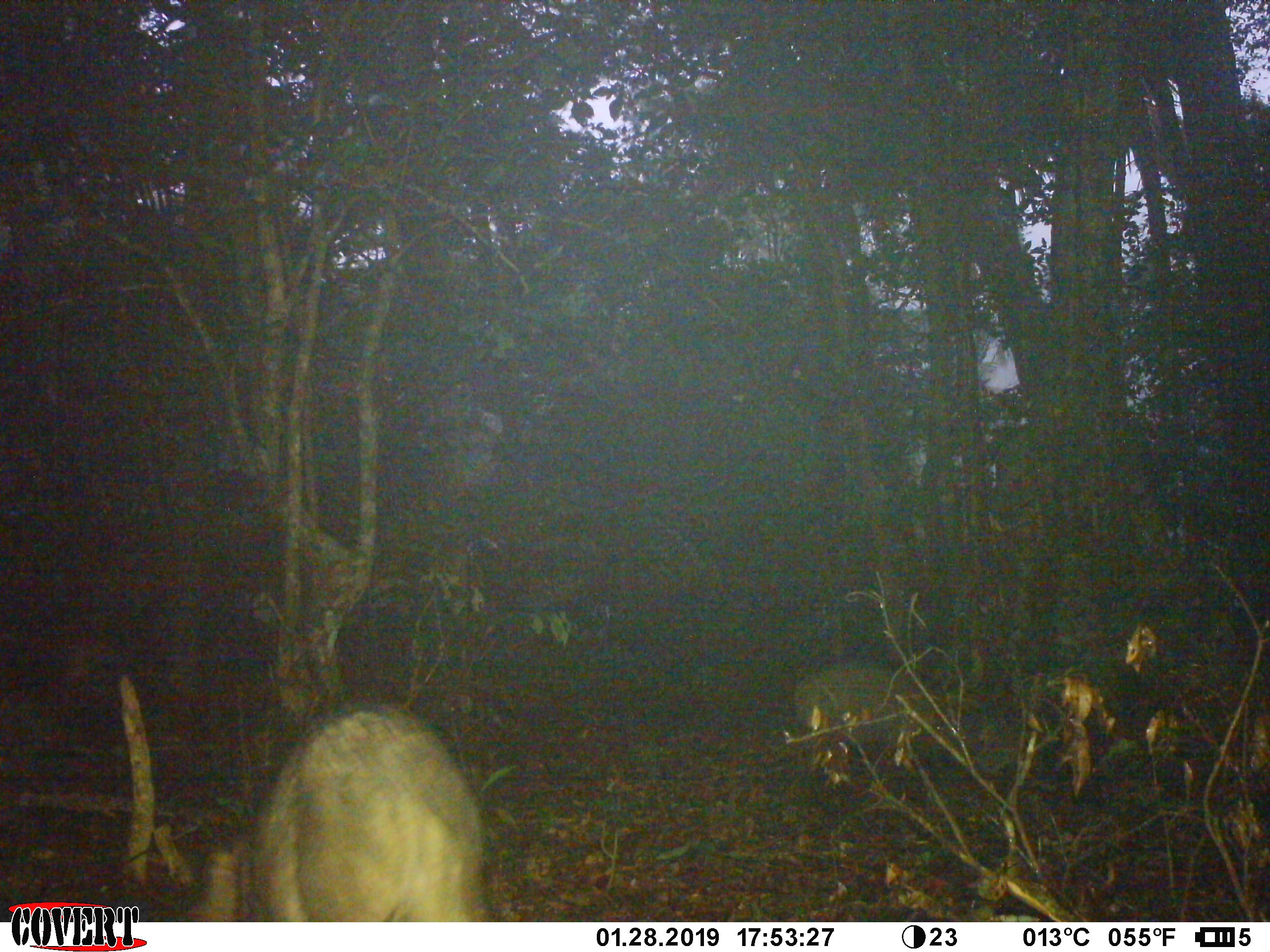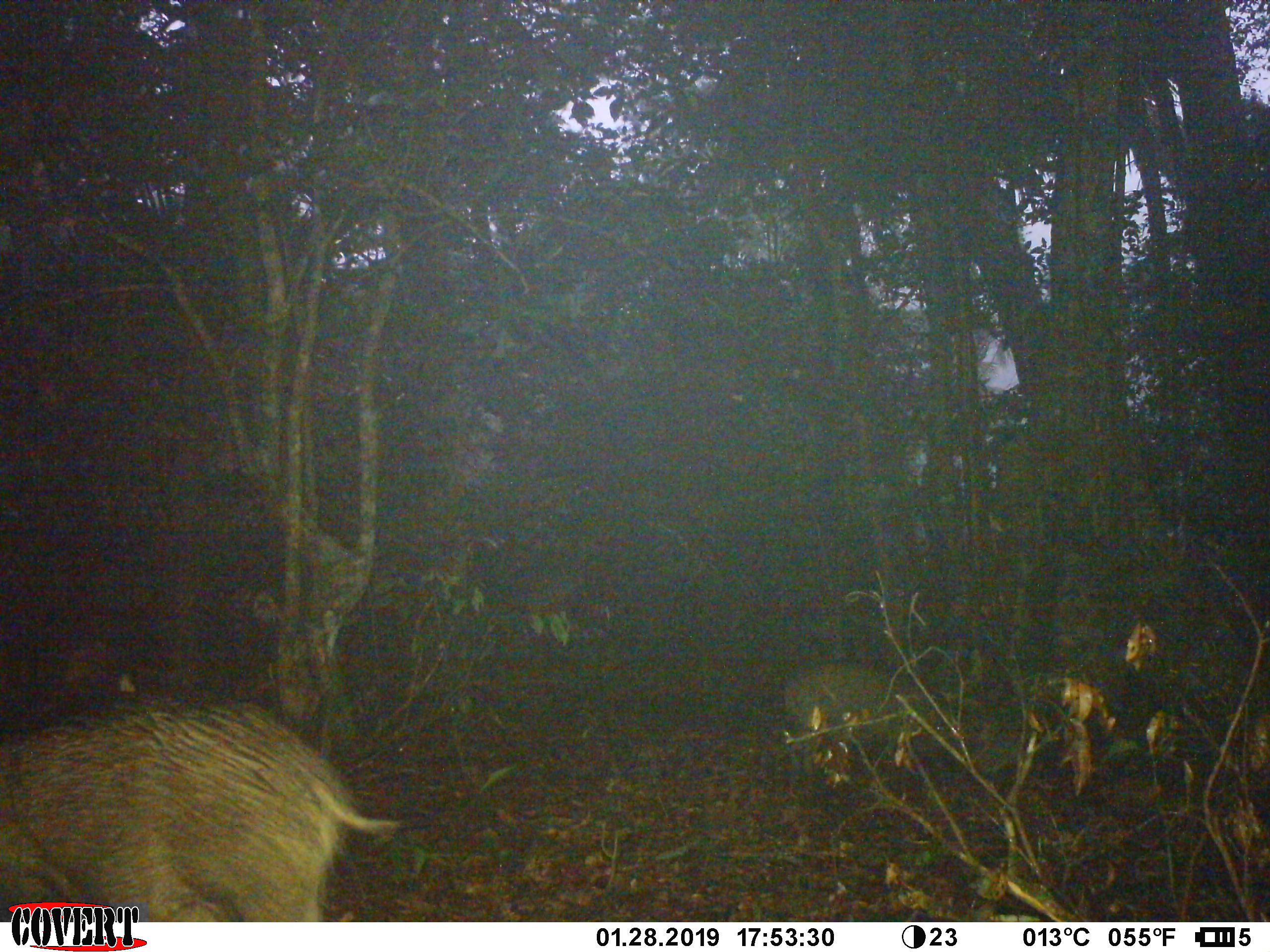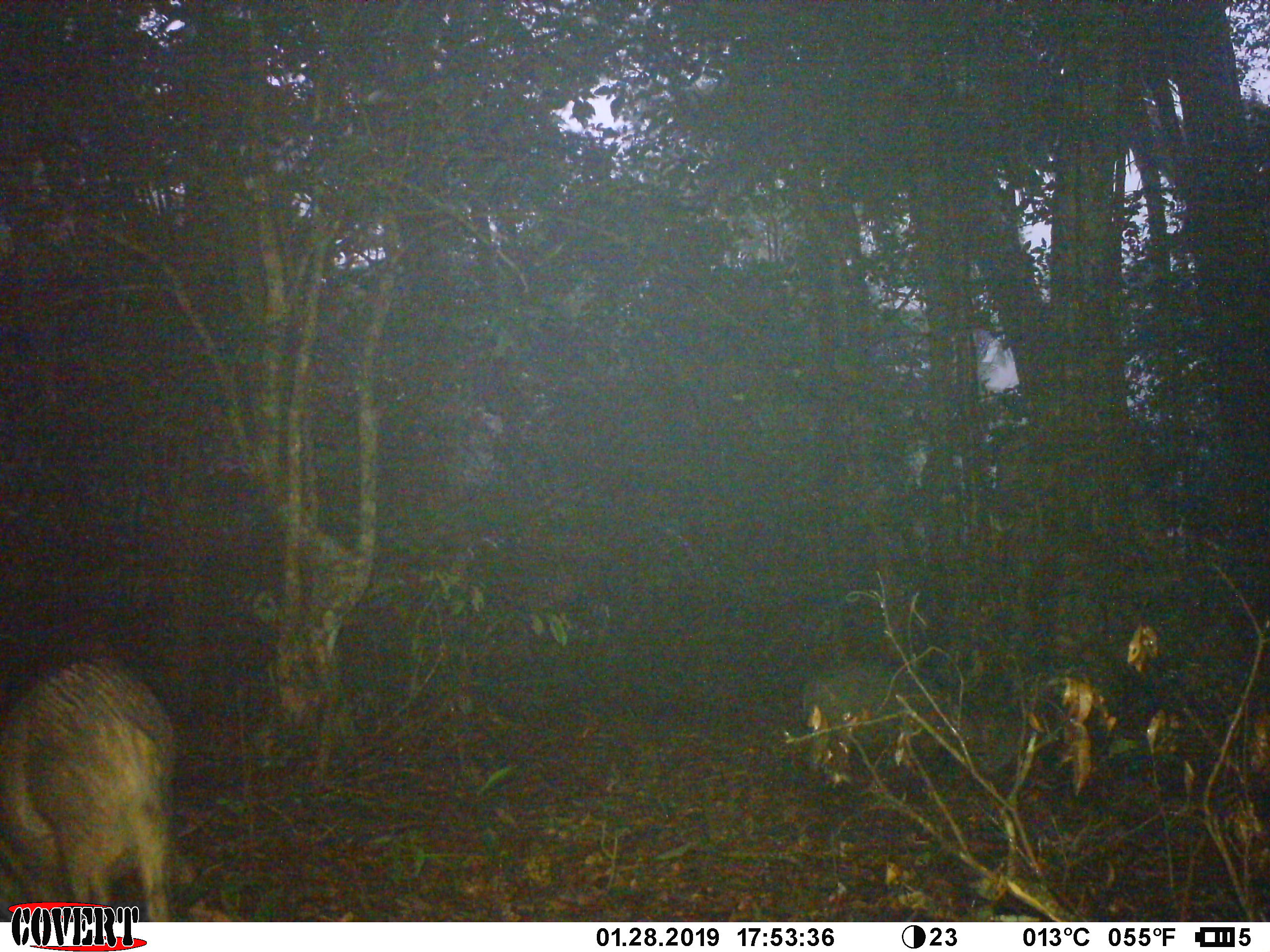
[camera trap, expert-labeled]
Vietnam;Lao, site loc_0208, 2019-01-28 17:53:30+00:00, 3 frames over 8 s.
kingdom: Animalia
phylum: Chordata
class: Mammalia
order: Artiodactyla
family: Suidae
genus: Sus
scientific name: Sus scrofa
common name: eurasian wild pig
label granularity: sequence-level